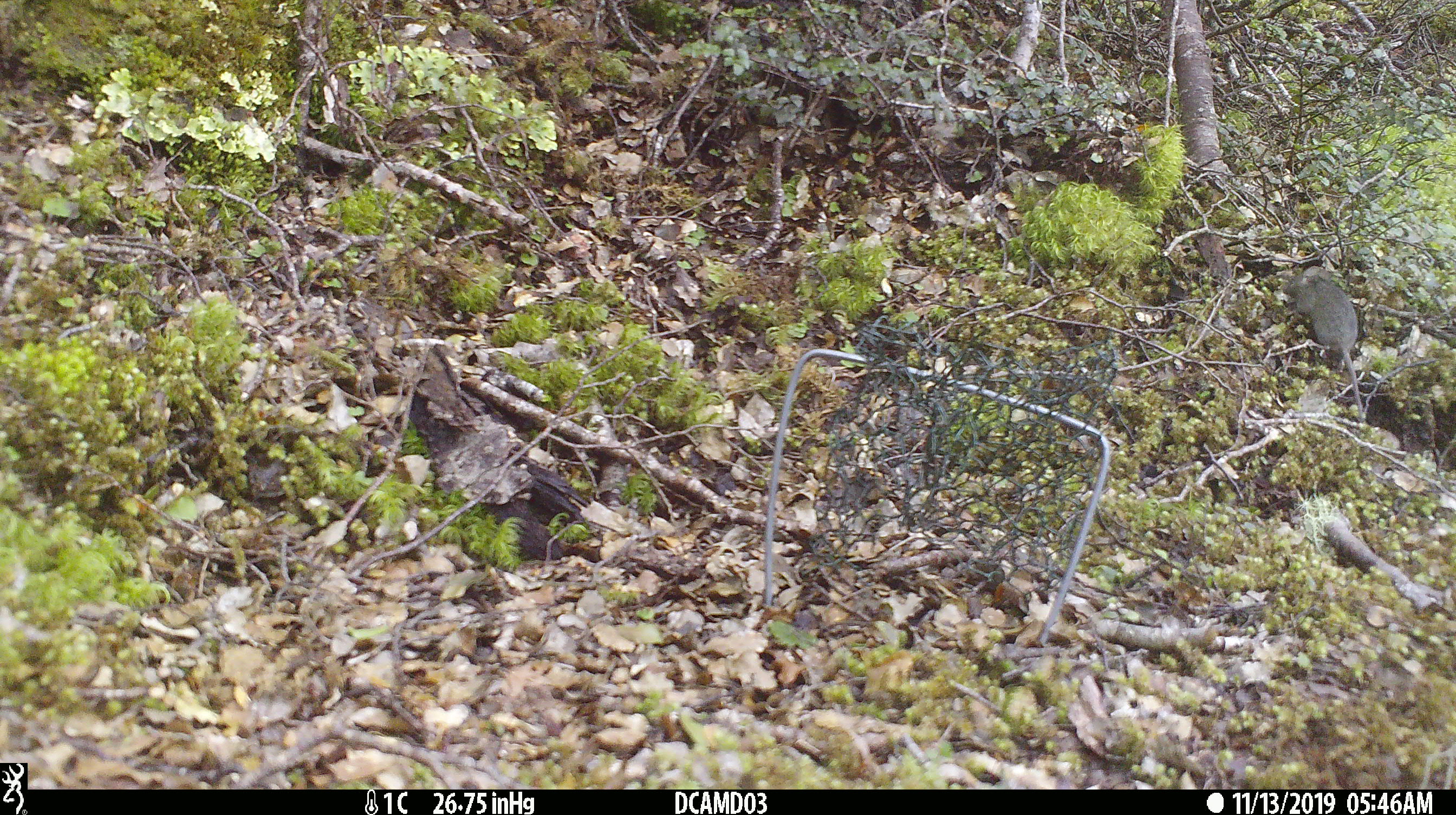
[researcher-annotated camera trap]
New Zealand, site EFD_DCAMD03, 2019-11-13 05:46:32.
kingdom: Animalia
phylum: Chordata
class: Mammalia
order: Rodentia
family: Muridae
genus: Mus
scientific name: Mus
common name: mouse